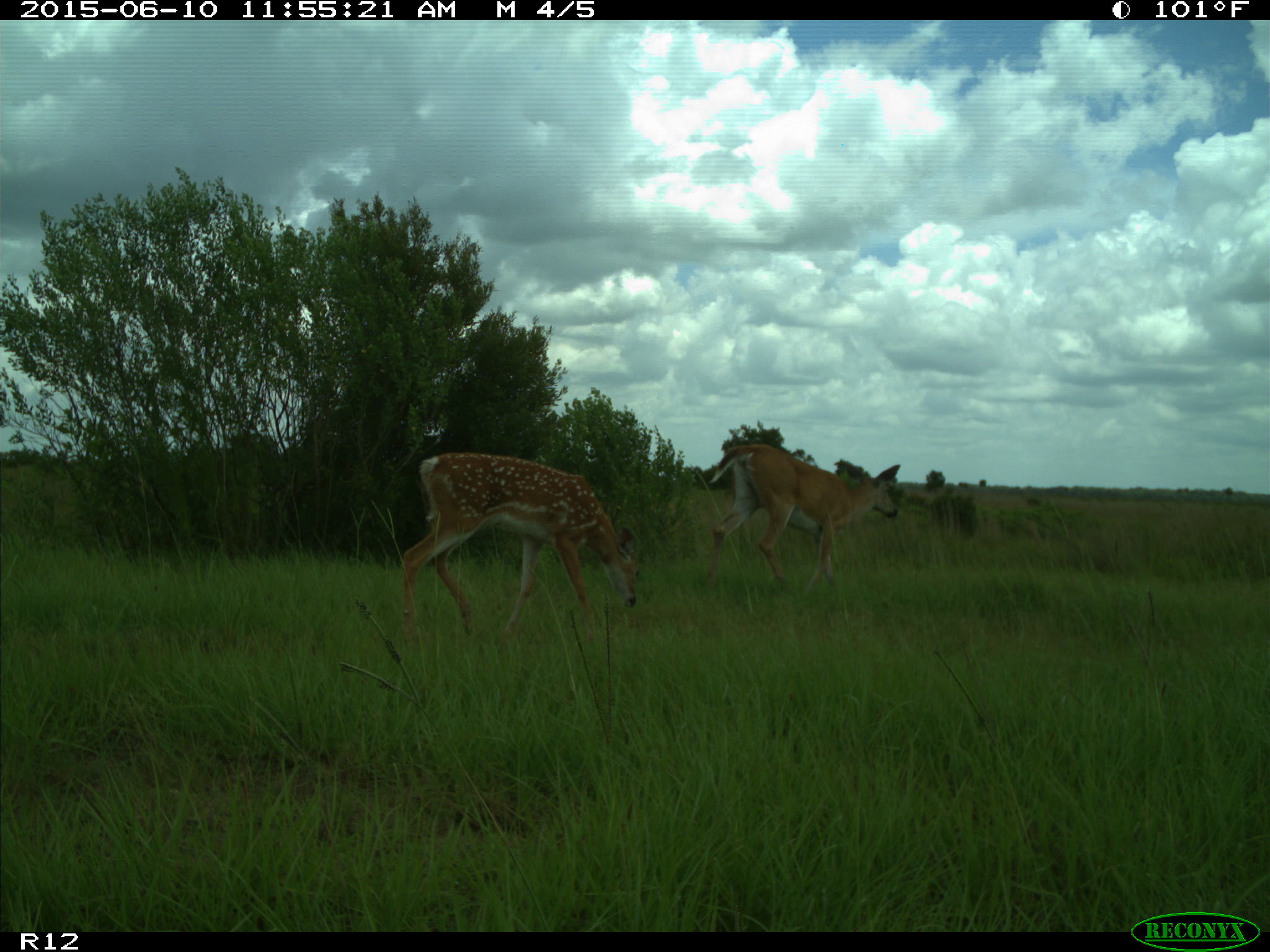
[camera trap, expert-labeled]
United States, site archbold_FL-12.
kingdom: Animalia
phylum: Chordata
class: Mammalia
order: Artiodactyla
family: Cervidae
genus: Odocoileus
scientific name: Odocoileus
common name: deer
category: unidentified deer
Unidentified deer (deer) (Odocoileus).